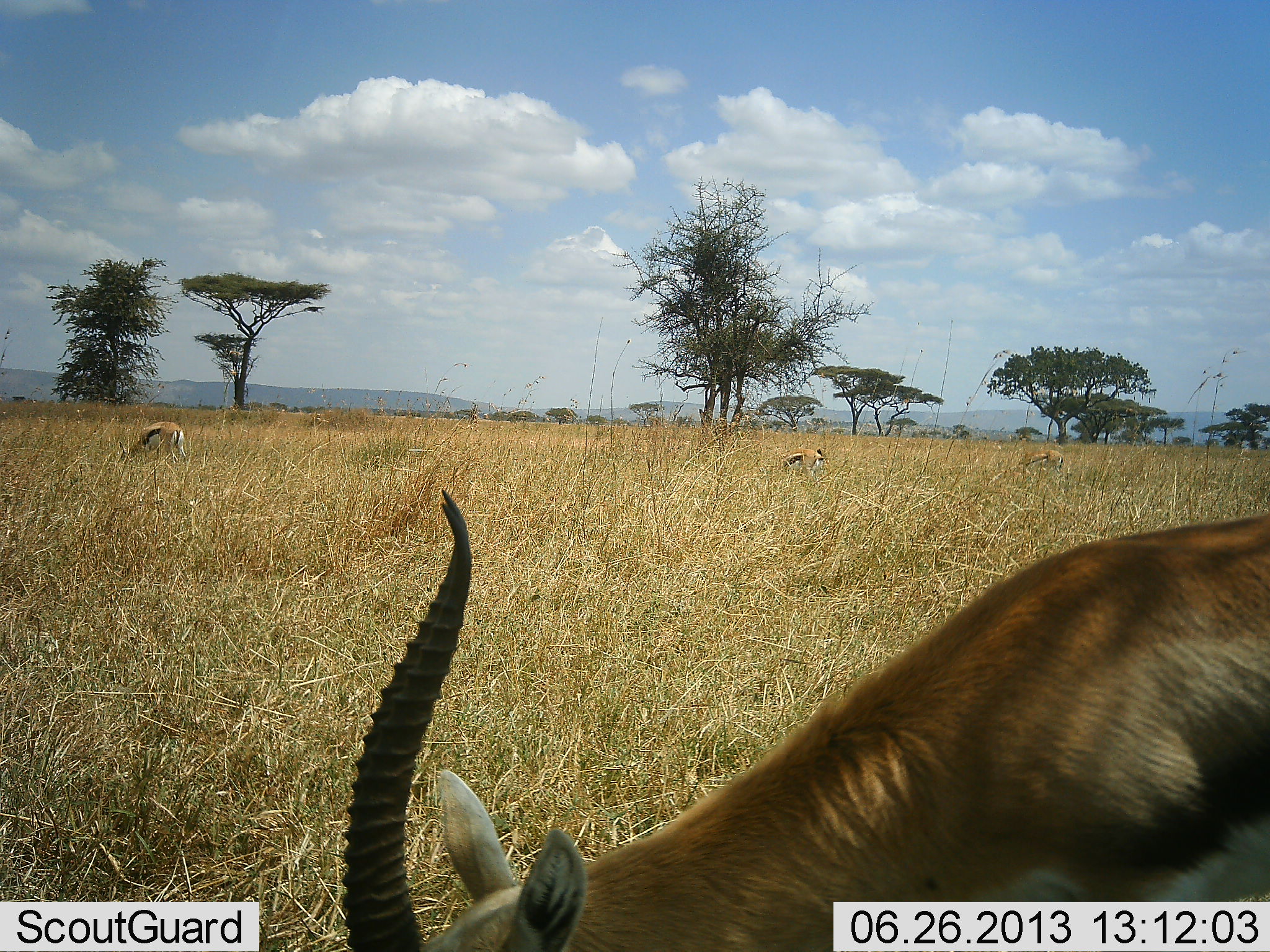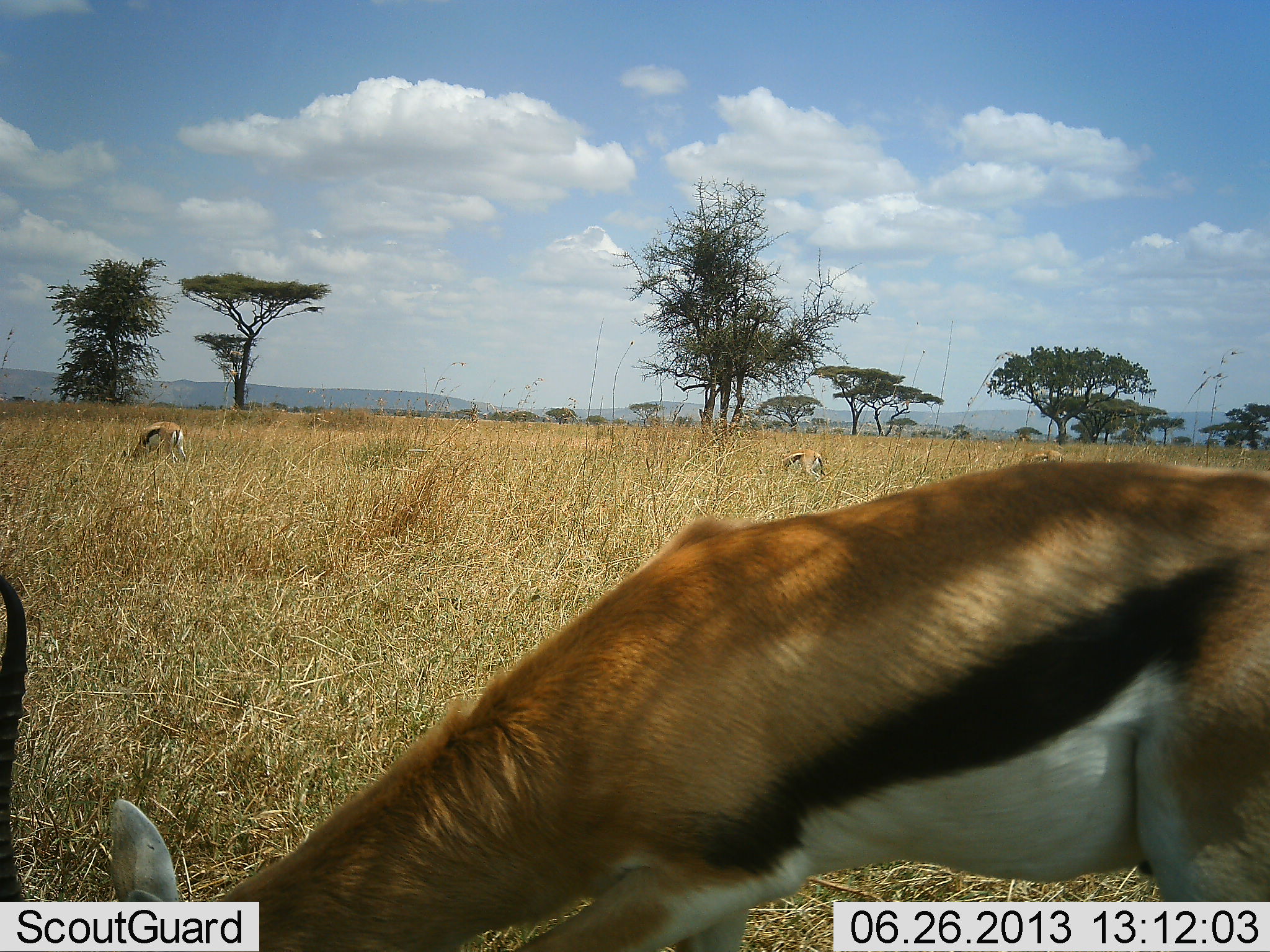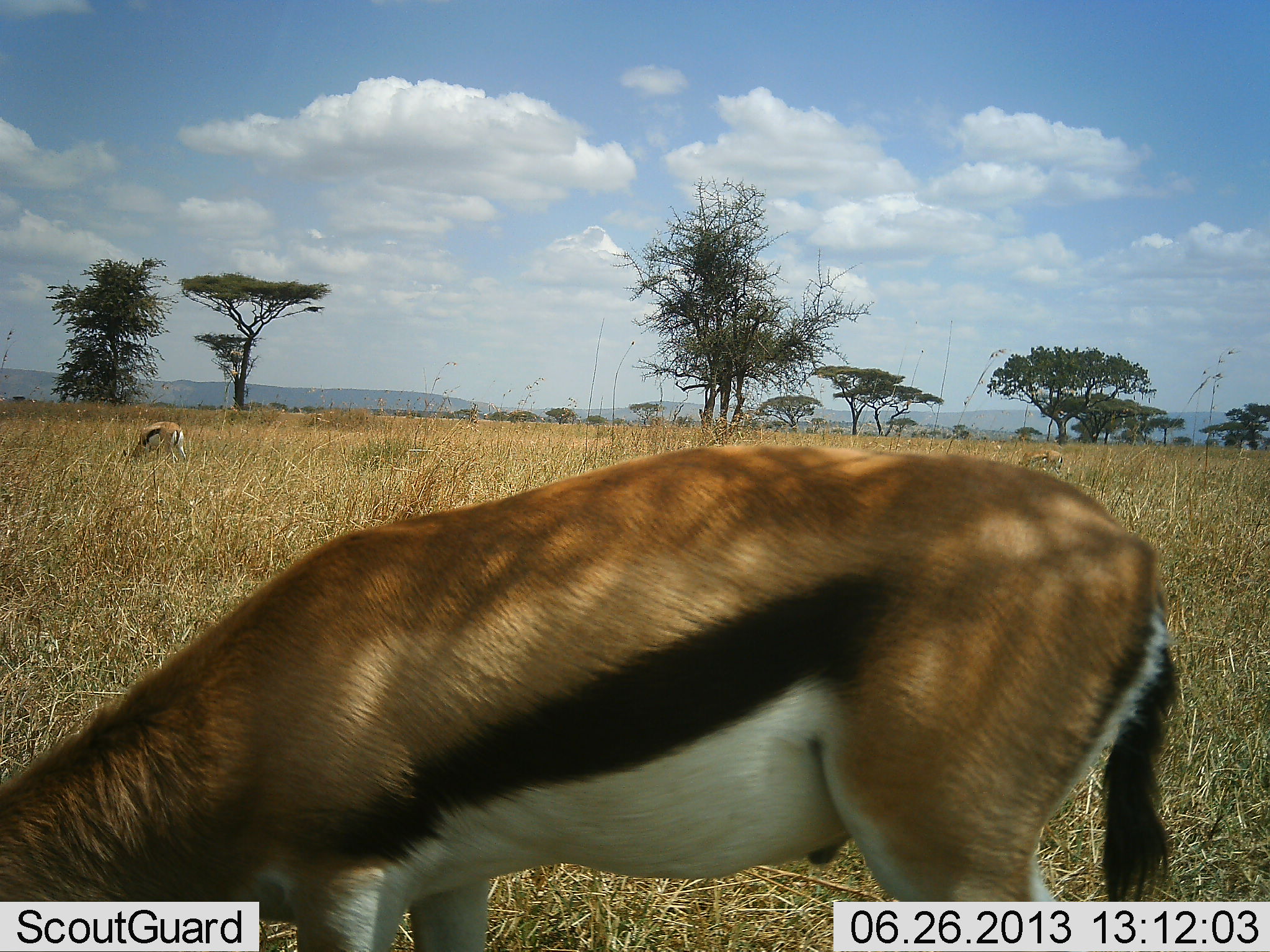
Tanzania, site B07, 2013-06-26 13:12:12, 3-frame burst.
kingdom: Animalia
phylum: Chordata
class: Mammalia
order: Artiodactyla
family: Bovidae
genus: Eudorcas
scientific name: Eudorcas thomsonii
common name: thomson's gazelle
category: gazellethomsons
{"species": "gazellethomsons (thomson's gazelle) (Eudorcas thomsonii)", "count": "4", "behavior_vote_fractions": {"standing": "8%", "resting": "12%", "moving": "42%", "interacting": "0%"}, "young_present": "0%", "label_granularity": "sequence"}